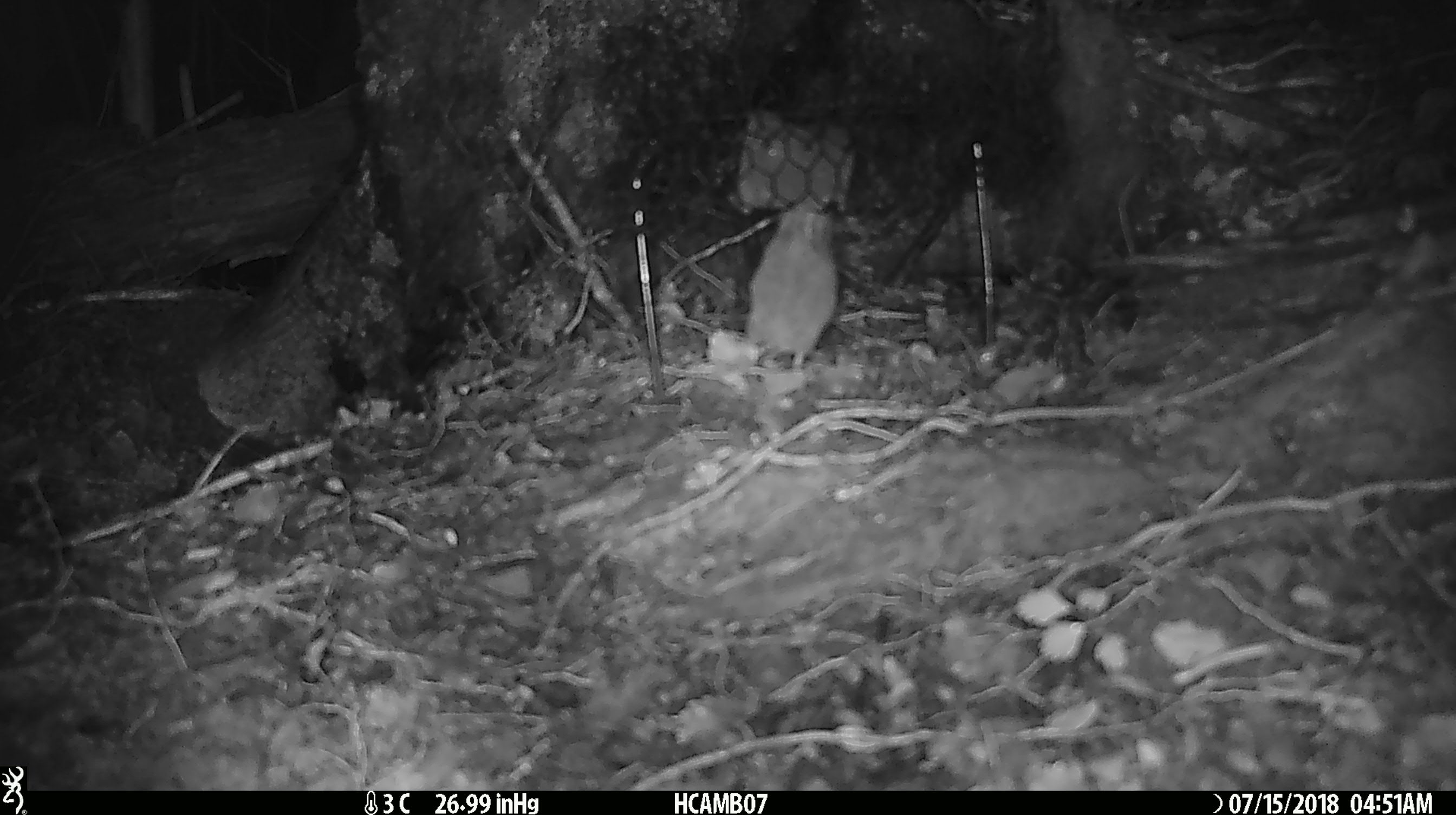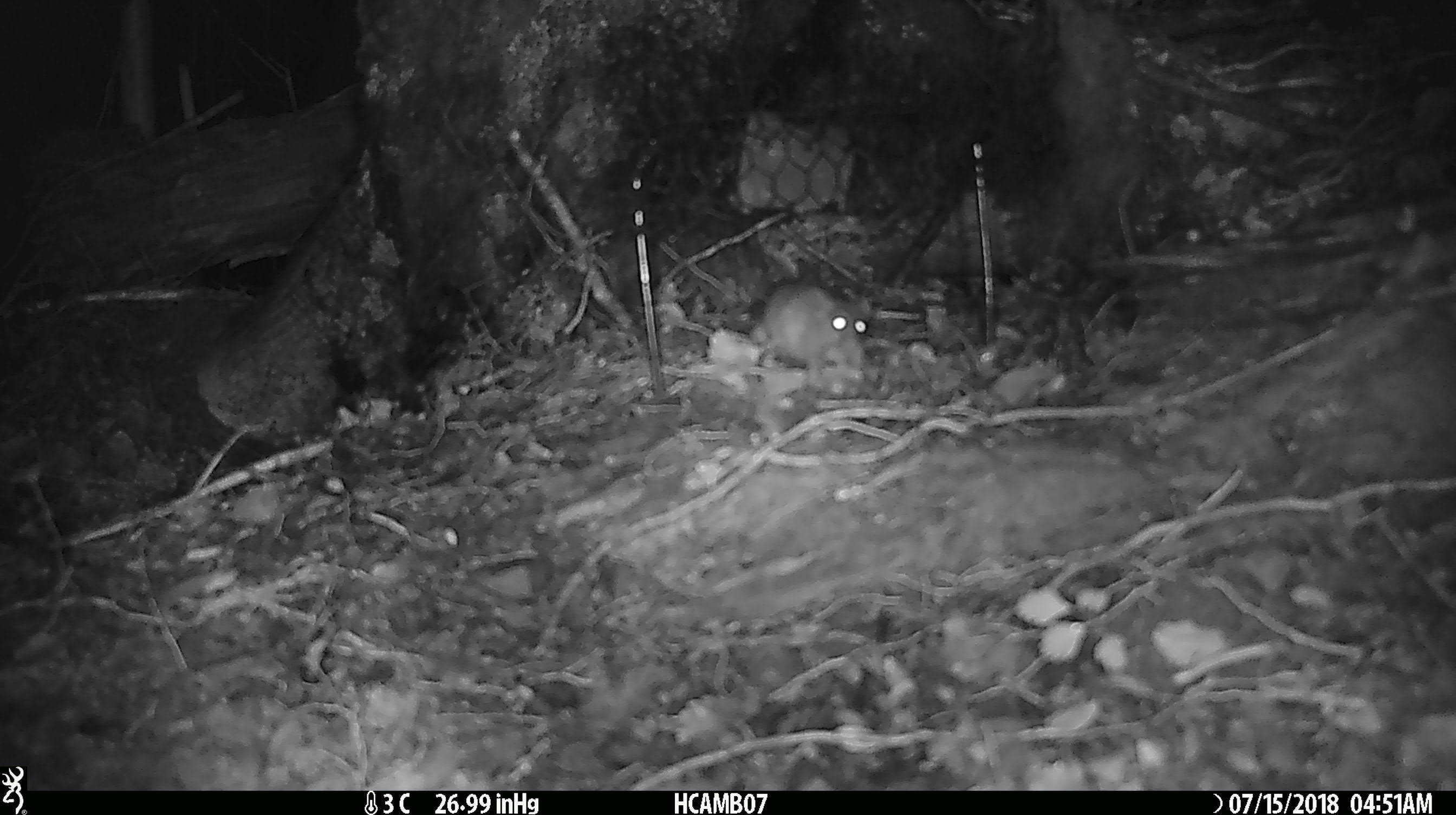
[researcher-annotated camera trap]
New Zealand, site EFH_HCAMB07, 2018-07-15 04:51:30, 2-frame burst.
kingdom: Animalia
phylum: Chordata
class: Mammalia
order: Rodentia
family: Muridae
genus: Mus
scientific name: Mus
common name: mouse